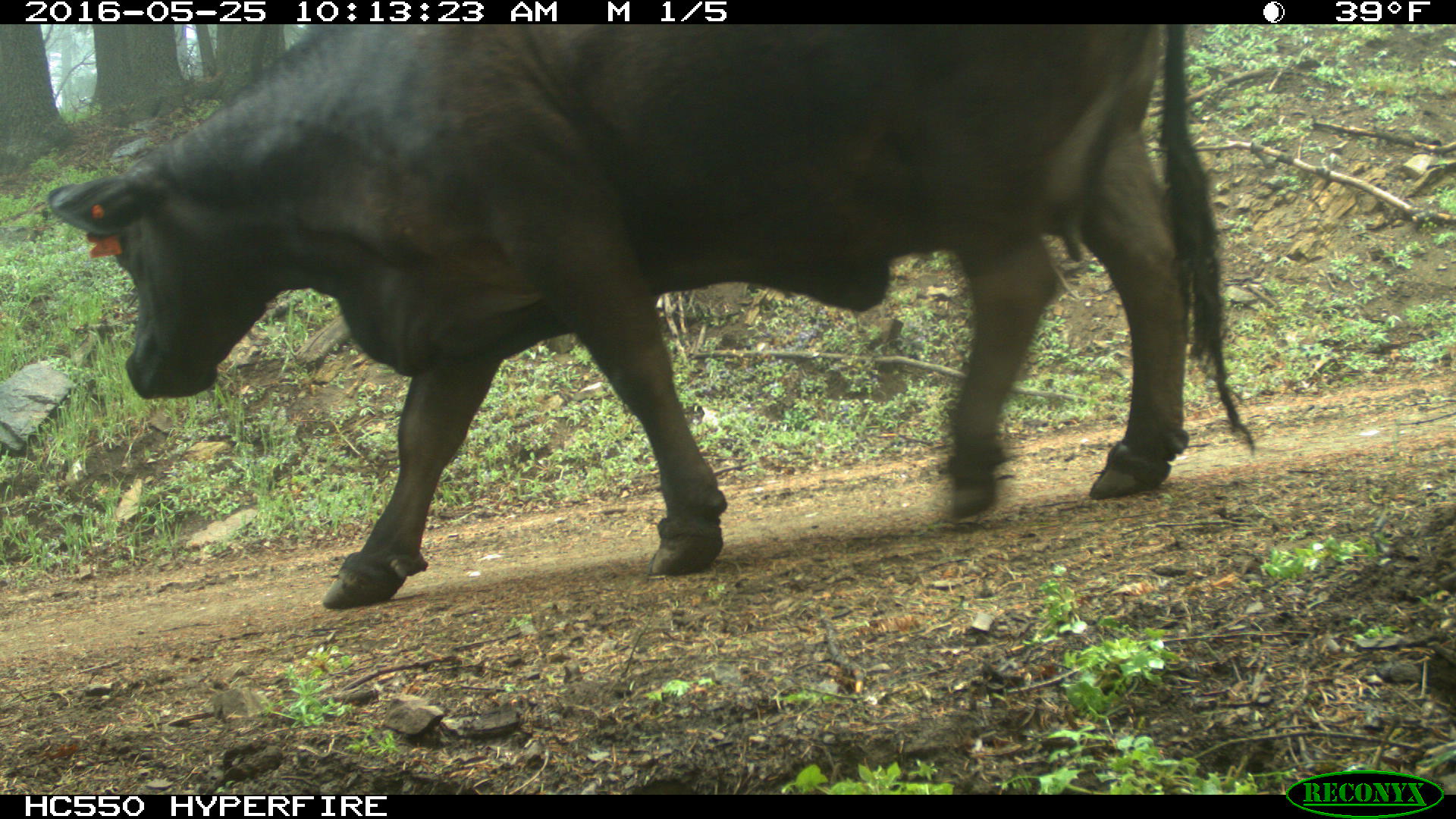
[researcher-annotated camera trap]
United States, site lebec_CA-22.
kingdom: Animalia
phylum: Chordata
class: Mammalia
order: Artiodactyla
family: Bovidae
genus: Bos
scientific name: Bos taurus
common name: domestic cow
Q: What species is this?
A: Bos taurus (domestic cow).